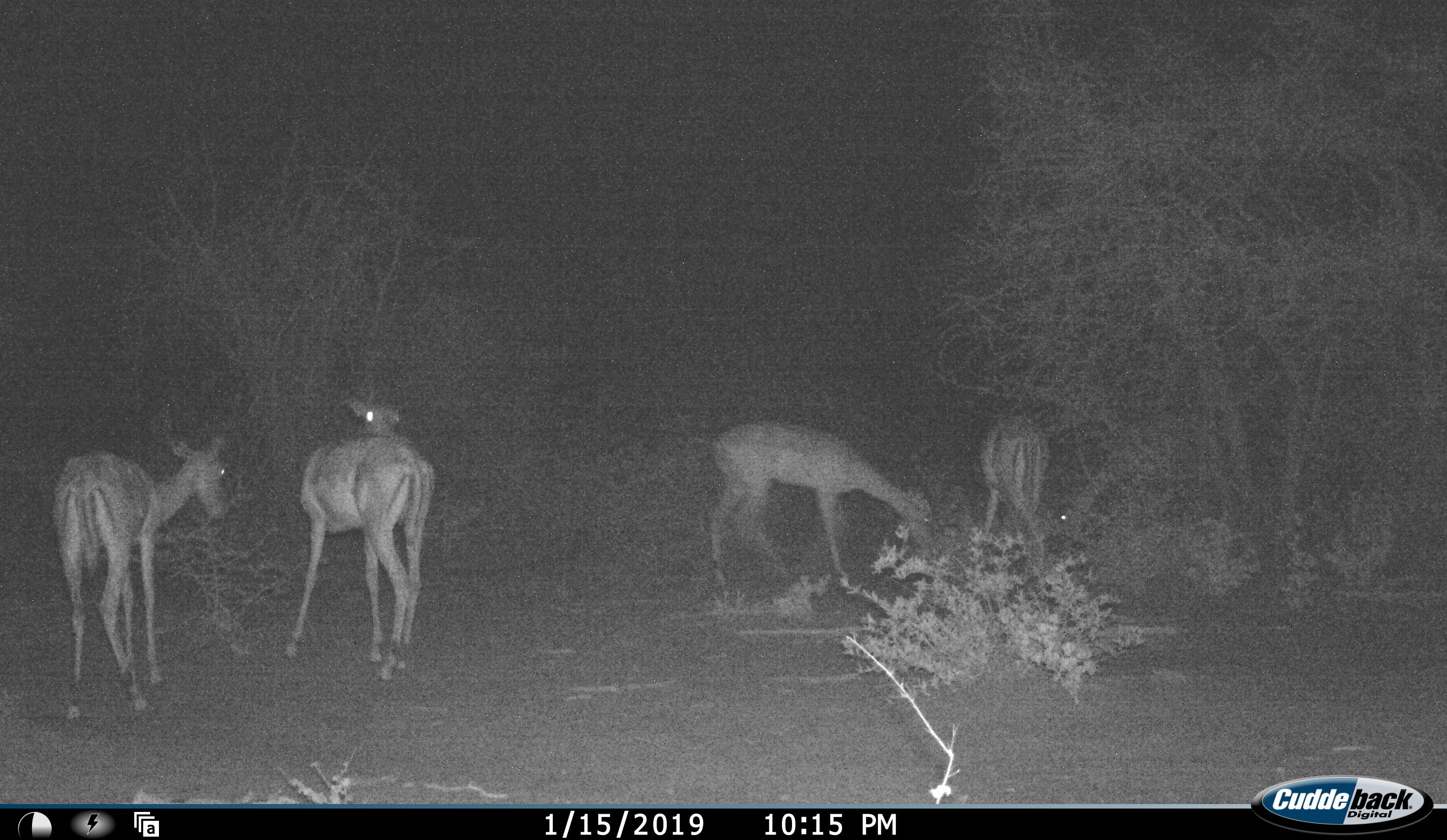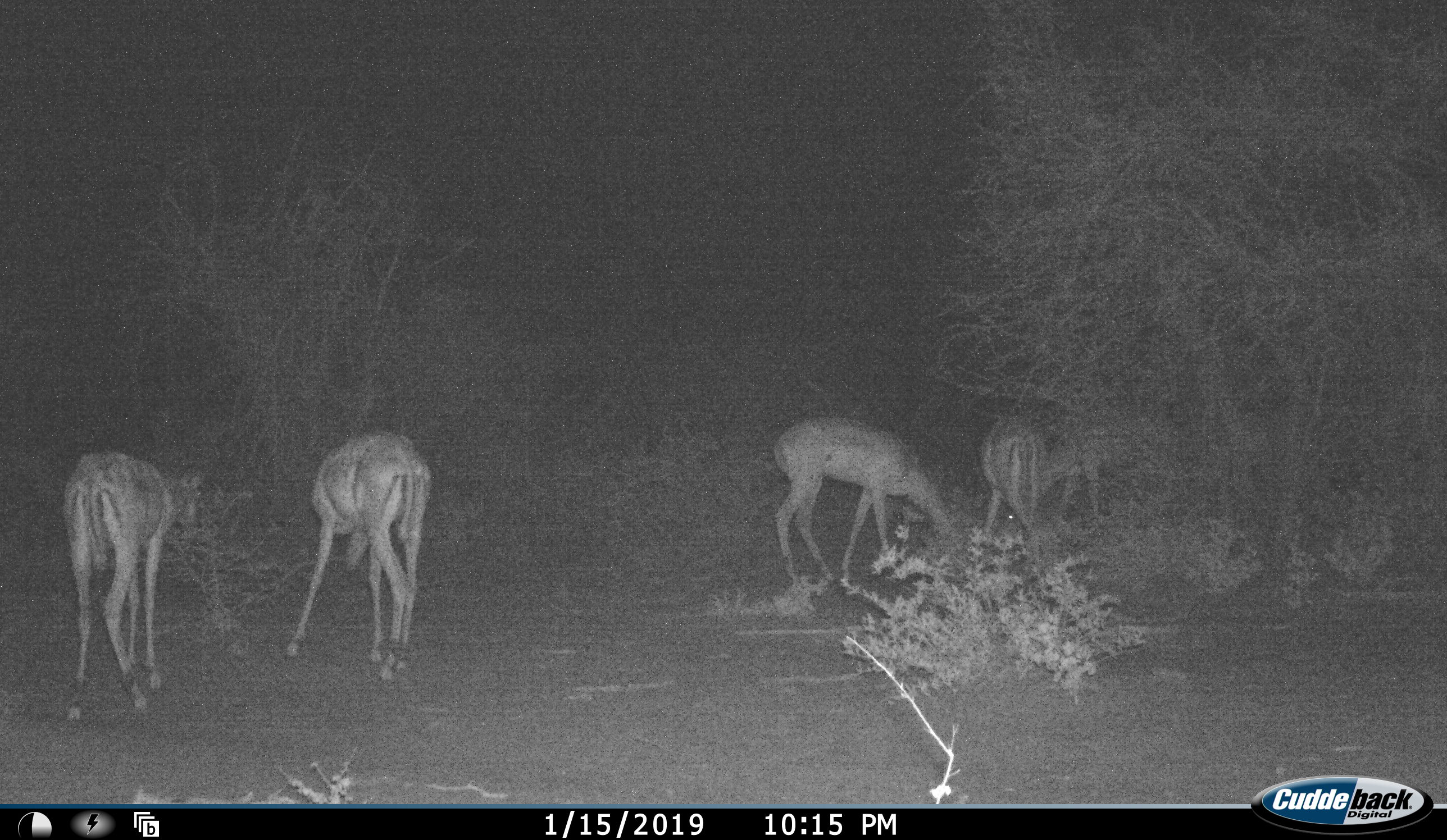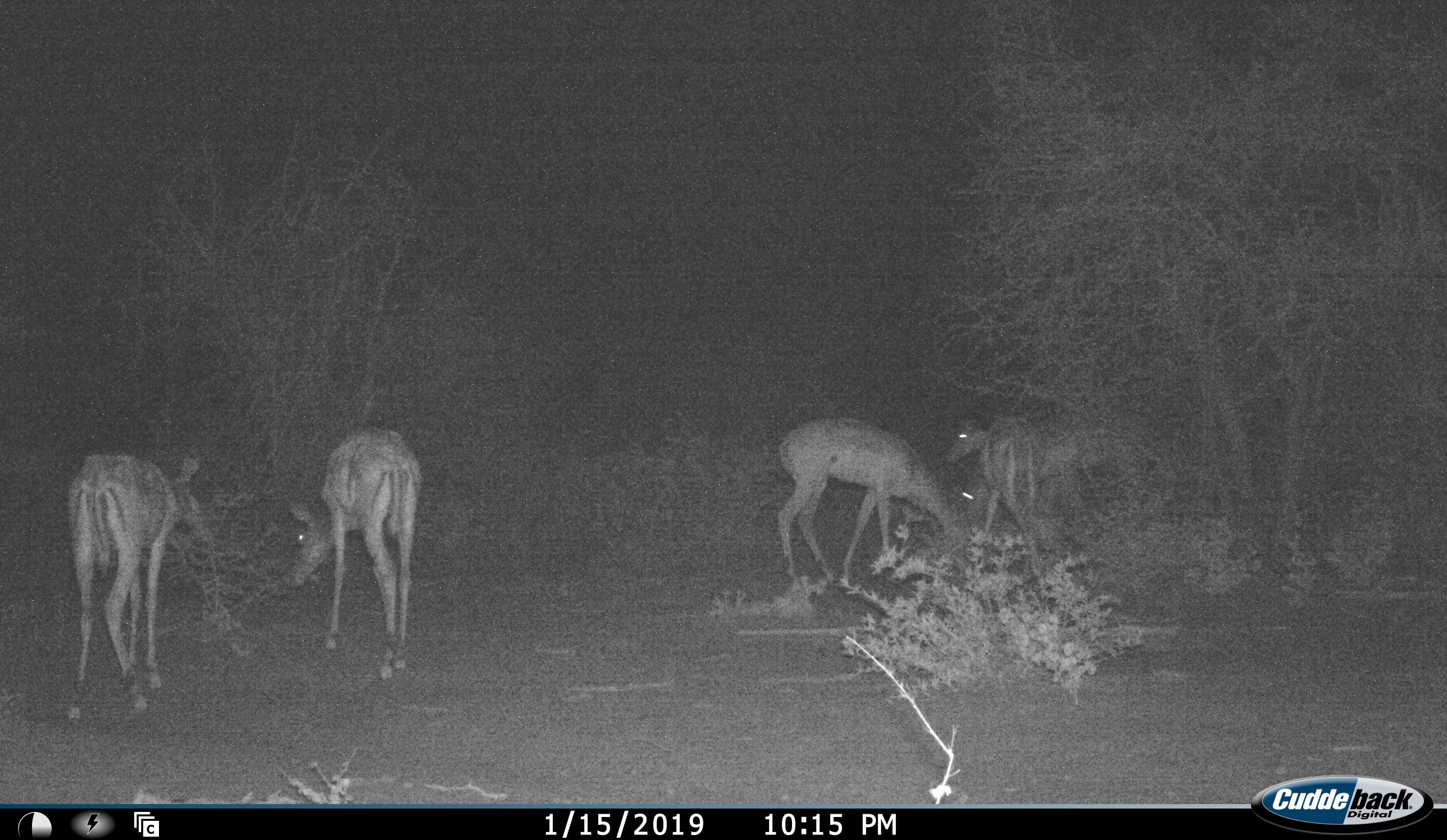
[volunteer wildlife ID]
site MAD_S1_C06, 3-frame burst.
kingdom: Animalia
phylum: Chordata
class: Mammalia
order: Artiodactyla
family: Bovidae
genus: Aepyceros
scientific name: Aepyceros melampus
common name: impala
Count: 5.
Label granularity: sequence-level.